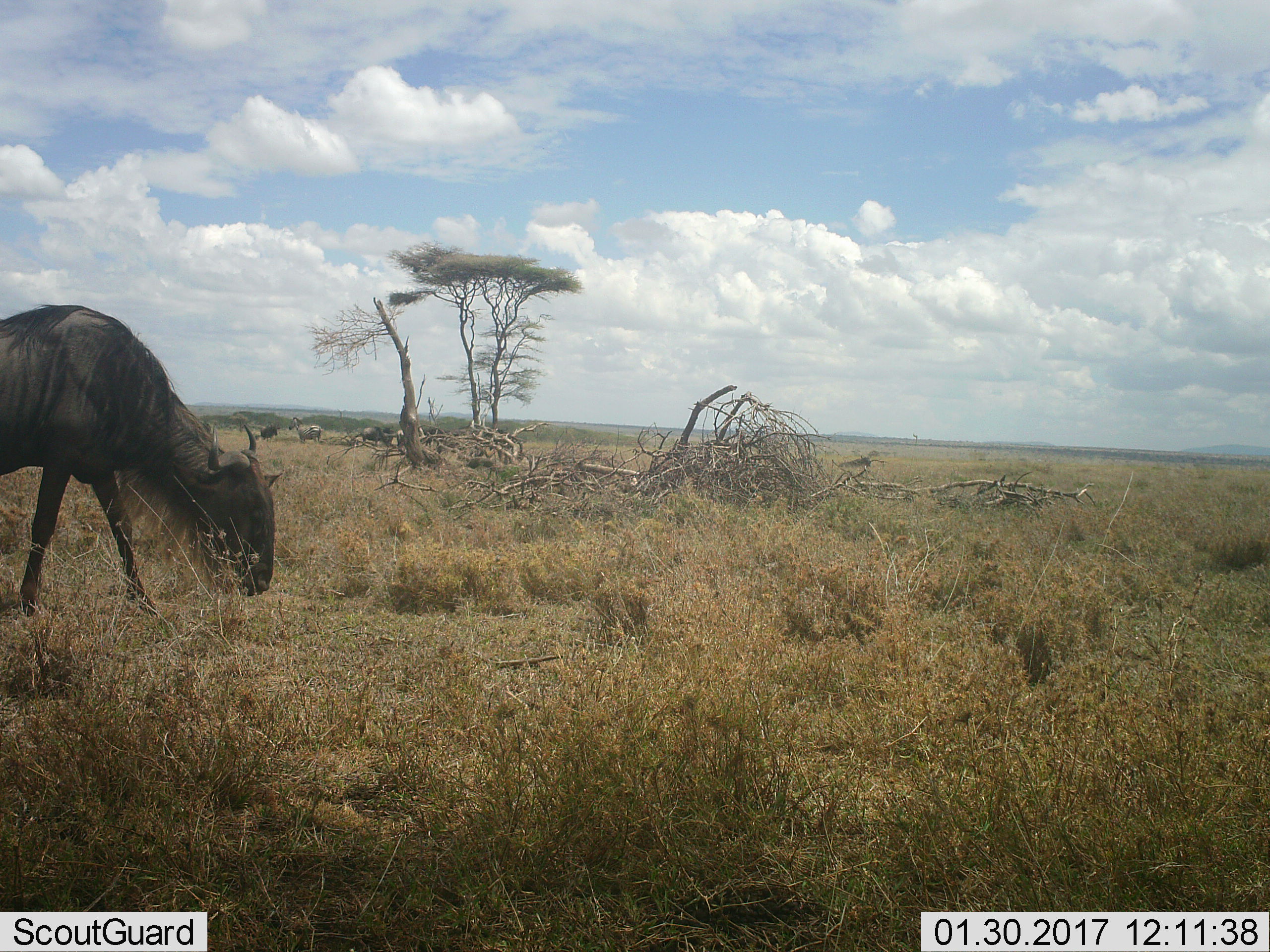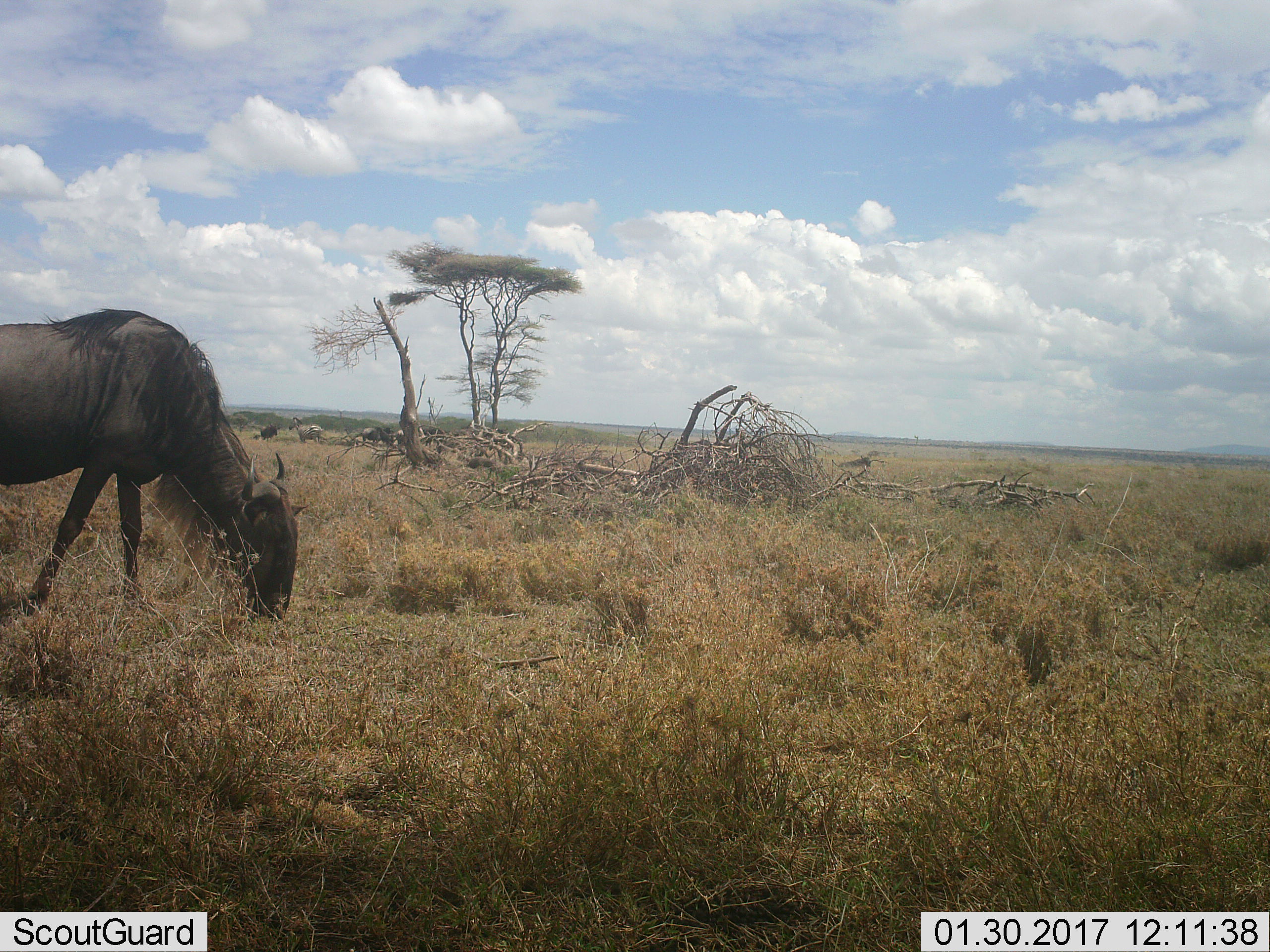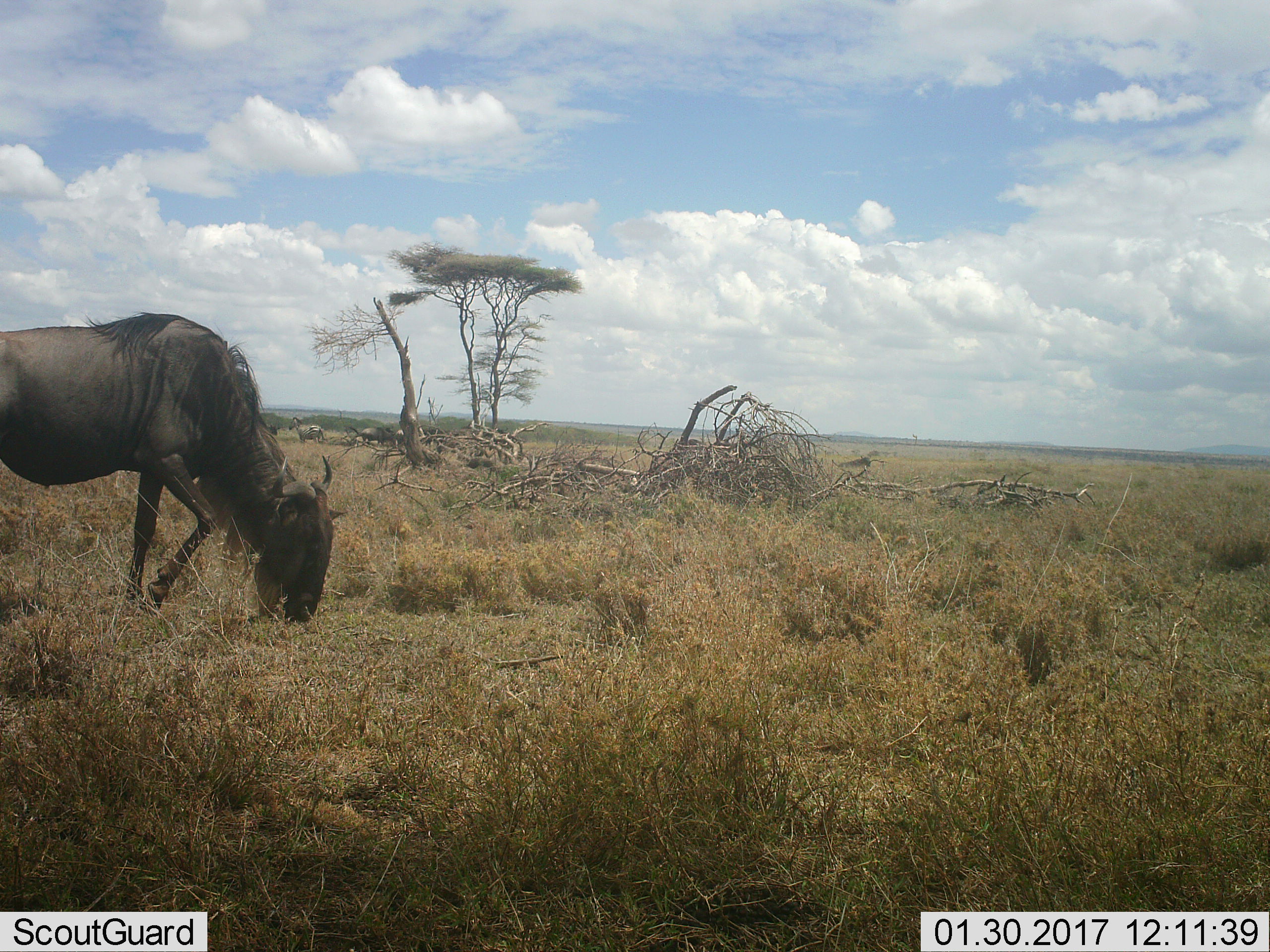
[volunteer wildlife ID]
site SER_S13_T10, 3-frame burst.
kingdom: Animalia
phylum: Chordata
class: Mammalia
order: Artiodactyla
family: Bovidae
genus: Connochaetes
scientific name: Connochaetes taurinus taurinus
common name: blue wildebeest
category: wildebeestblue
Wildebeestblue (blue wildebeest) (Connochaetes taurinus taurinus), count 4. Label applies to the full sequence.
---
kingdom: Animalia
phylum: Chordata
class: Mammalia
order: Perissodactyla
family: Equidae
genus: Equus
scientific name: Equus quagga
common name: plains zebra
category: zebraplains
Zebraplains (plains zebra) (Equus quagga), count 1. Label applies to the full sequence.